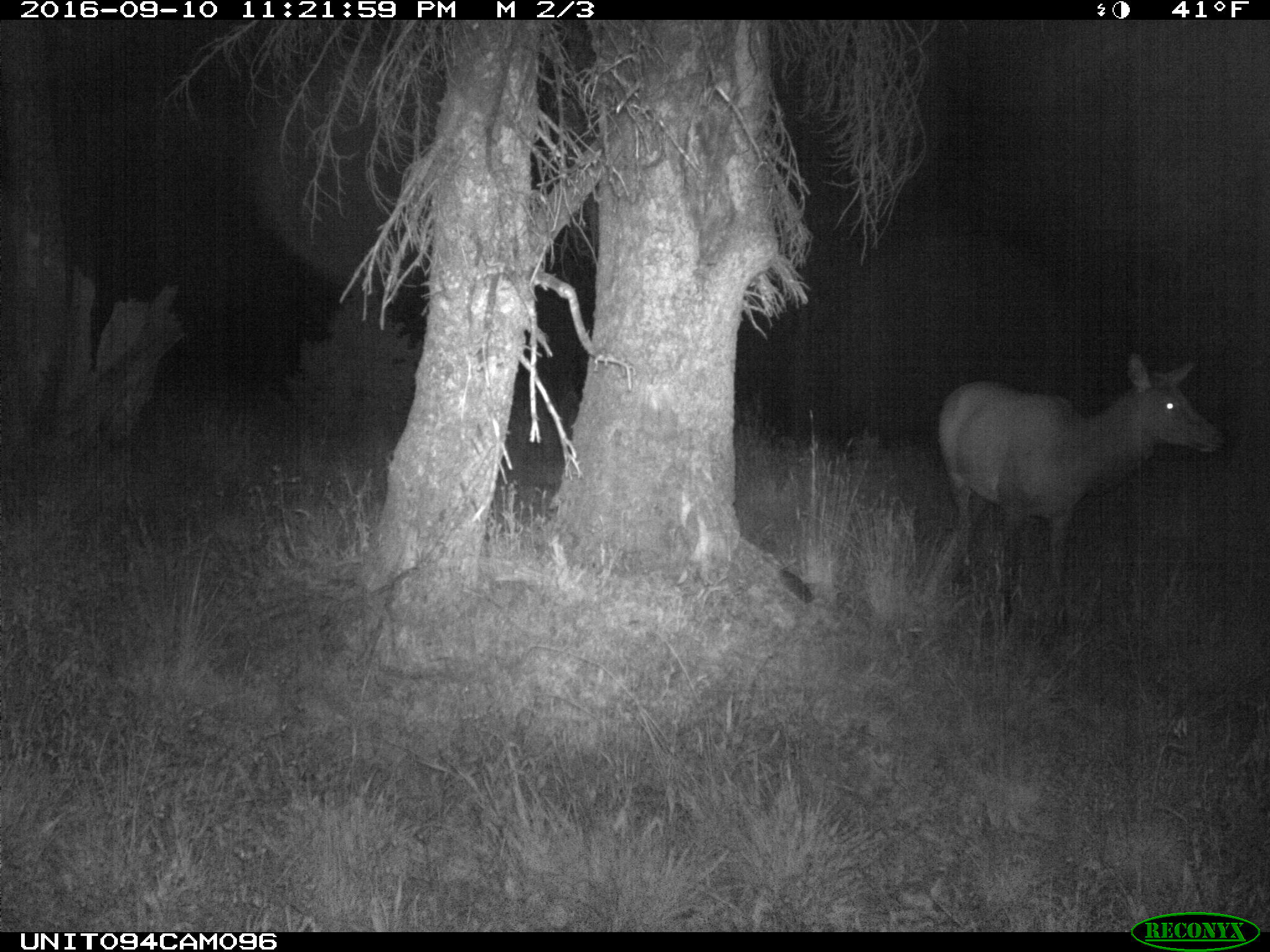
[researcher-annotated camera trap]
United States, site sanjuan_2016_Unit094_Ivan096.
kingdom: Animalia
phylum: Chordata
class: Mammalia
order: Artiodactyla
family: Cervidae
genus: Cervus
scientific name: Cervus elaphus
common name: red deer